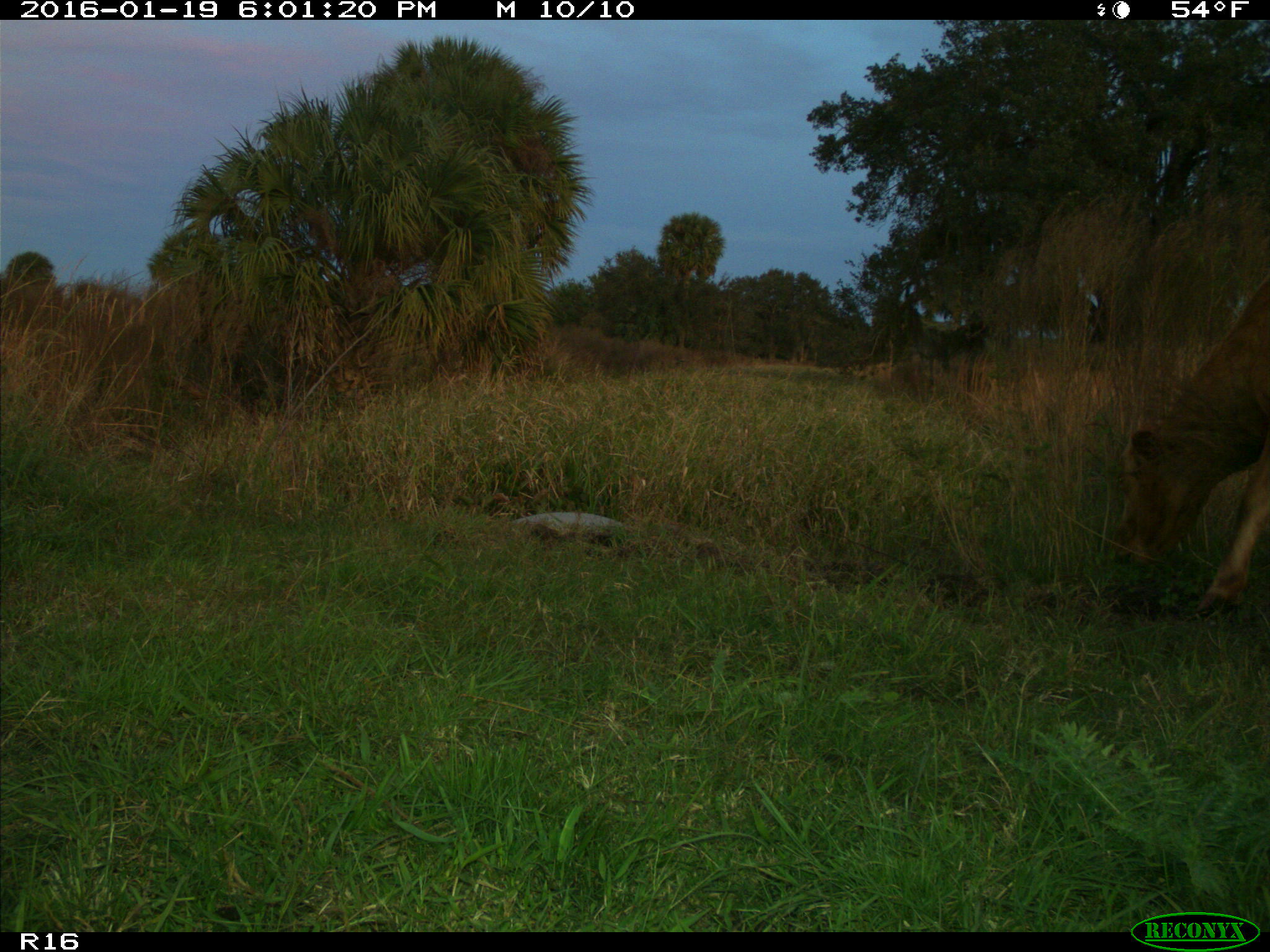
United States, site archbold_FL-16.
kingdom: Animalia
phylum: Chordata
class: Mammalia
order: Artiodactyla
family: Bovidae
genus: Bos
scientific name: Bos taurus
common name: domestic cow